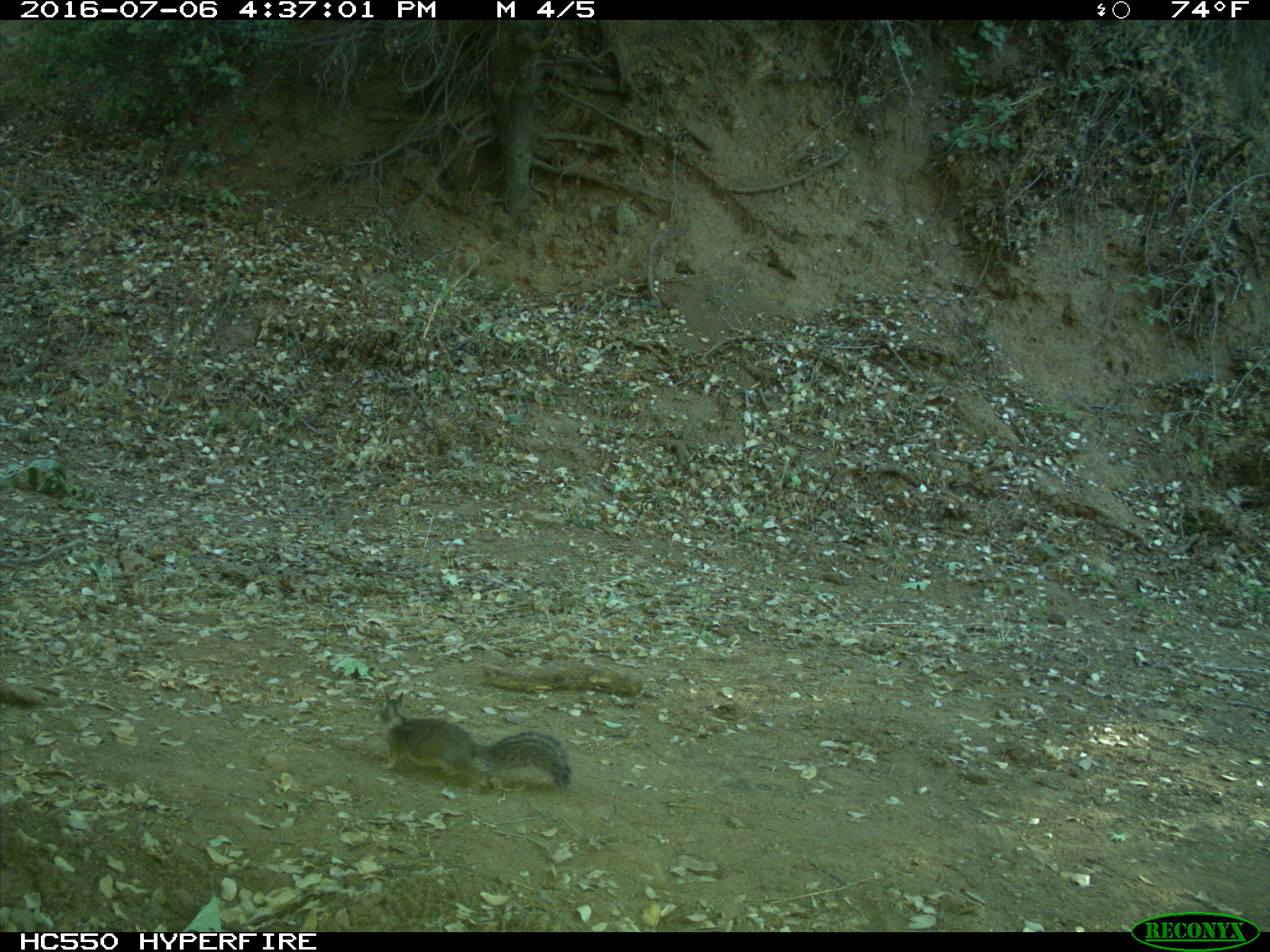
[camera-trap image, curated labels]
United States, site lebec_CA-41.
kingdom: Animalia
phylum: Chordata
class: Mammalia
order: Rodentia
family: Sciuridae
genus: Otospermophilus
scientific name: Otospermophilus beecheyi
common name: california ground squirrel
Otospermophilus beecheyi (california ground squirrel).